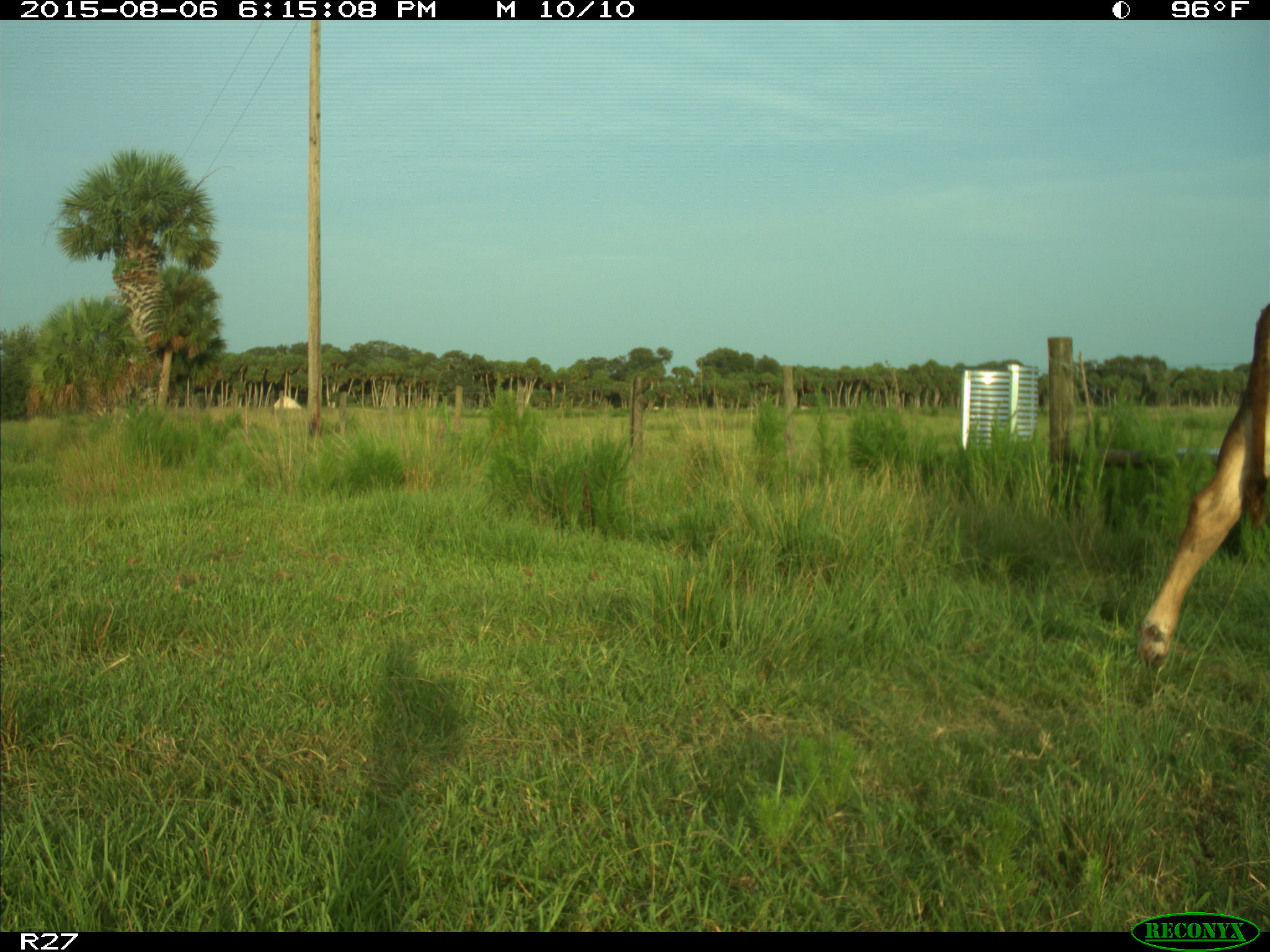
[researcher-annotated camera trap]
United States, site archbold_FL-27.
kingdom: Animalia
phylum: Chordata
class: Mammalia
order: Artiodactyla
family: Bovidae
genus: Bos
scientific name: Bos taurus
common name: domestic cow